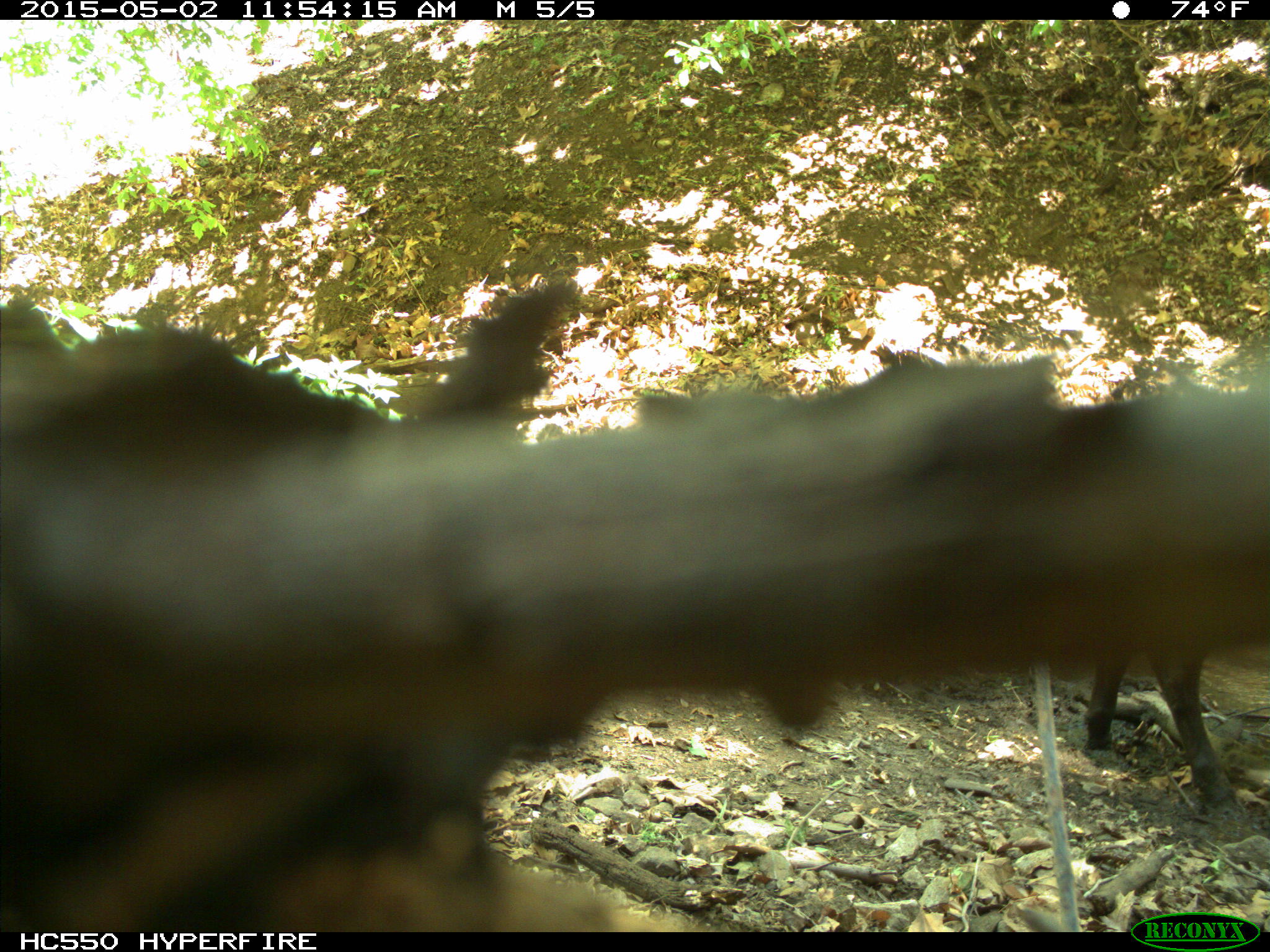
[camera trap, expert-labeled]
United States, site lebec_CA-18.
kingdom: Animalia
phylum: Chordata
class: Mammalia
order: Artiodactyla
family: Bovidae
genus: Bos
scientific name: Bos taurus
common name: domestic cow